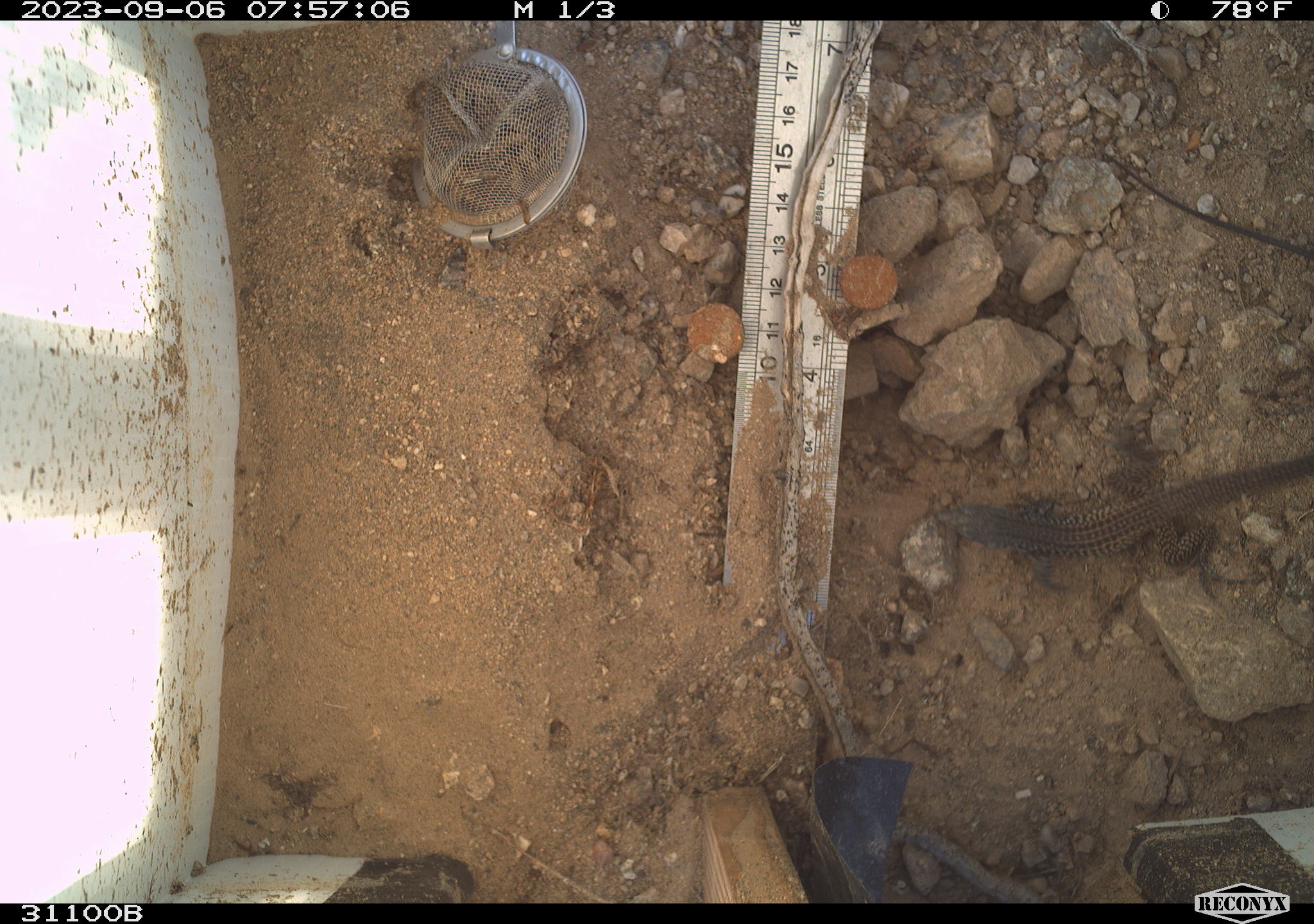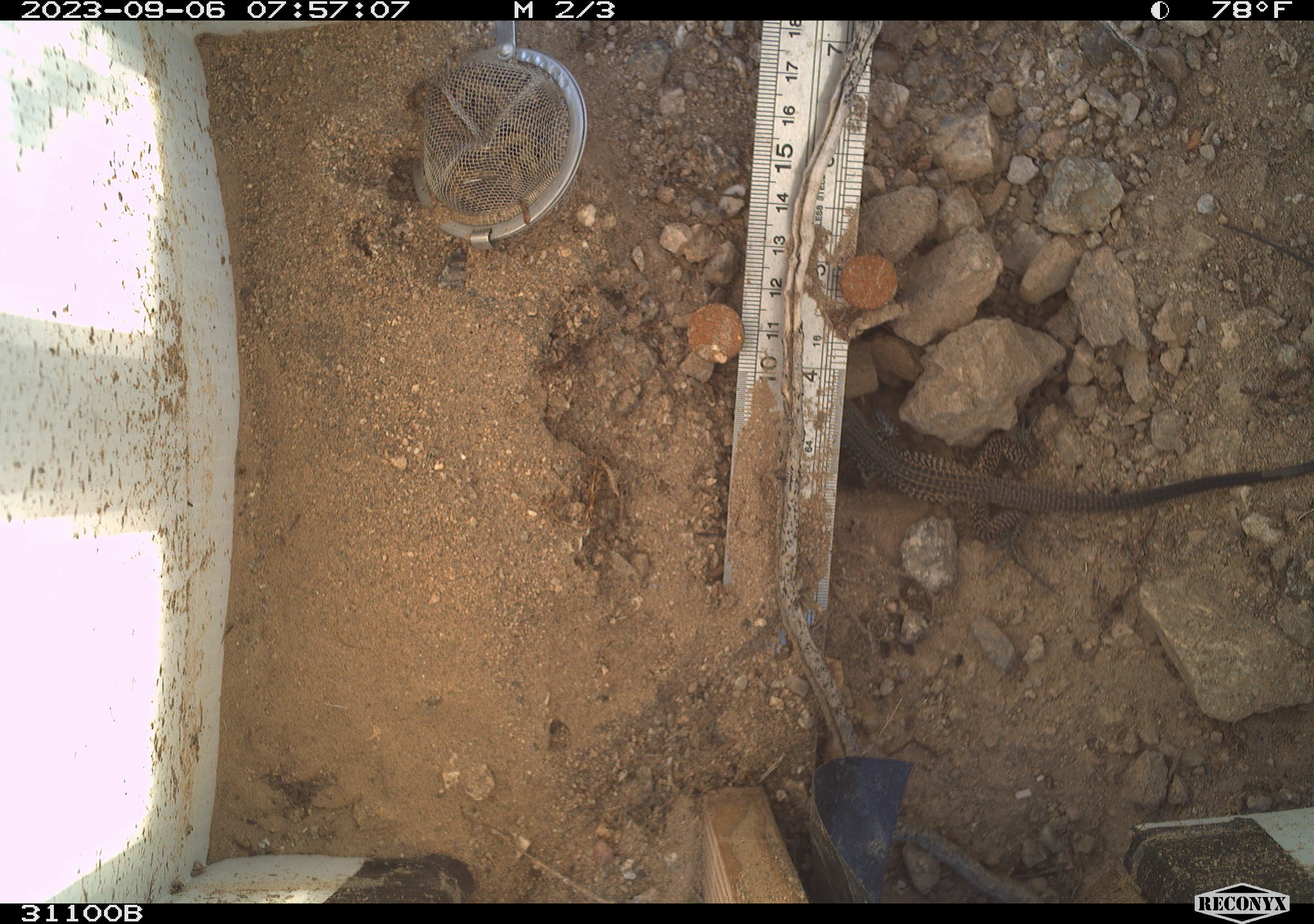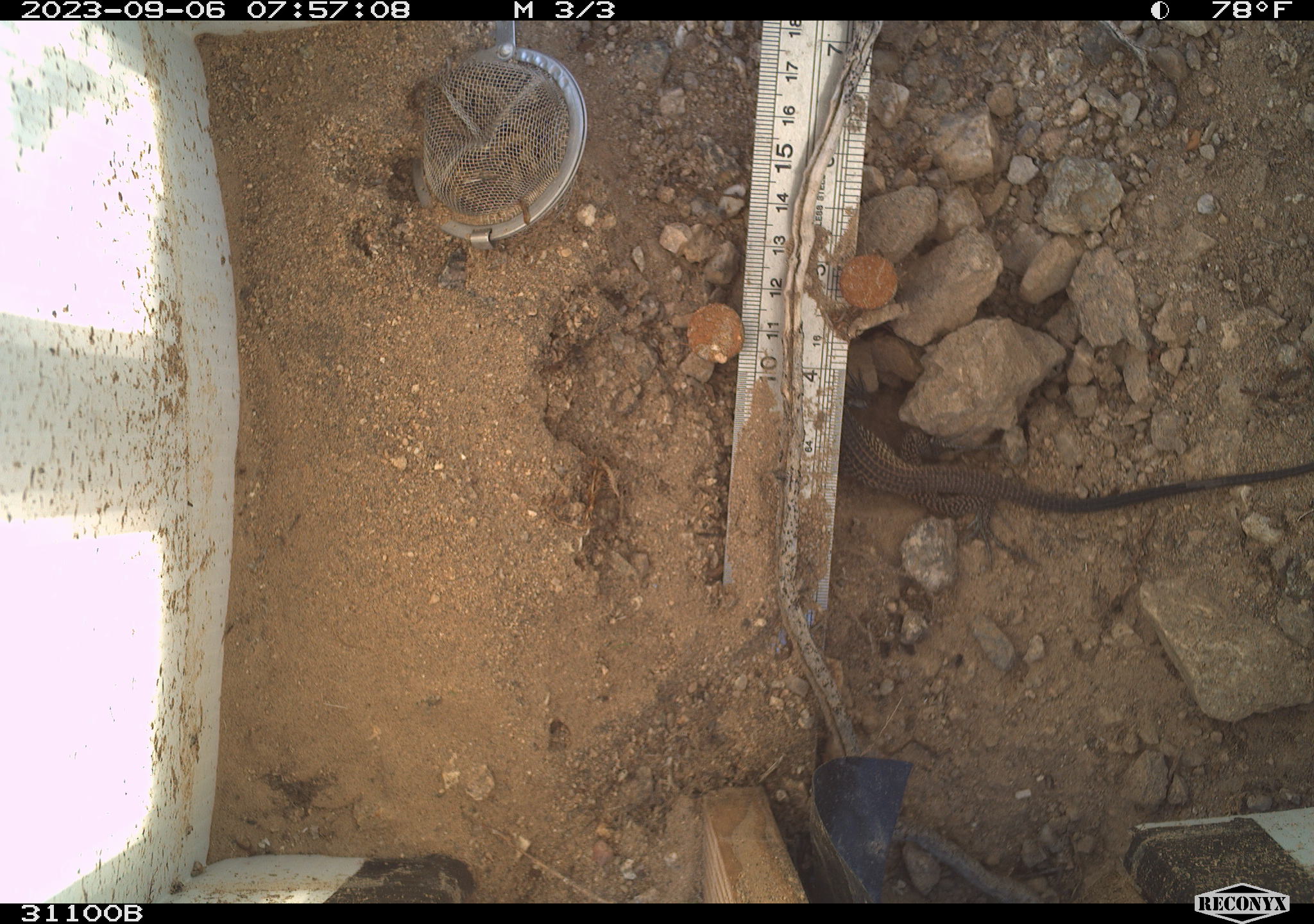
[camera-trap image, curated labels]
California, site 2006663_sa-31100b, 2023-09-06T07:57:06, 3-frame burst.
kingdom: Animalia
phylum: Chordata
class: Reptilia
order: Squamata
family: Teiidae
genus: Aspidoscelis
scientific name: Aspidoscelis tigris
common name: western whiptail